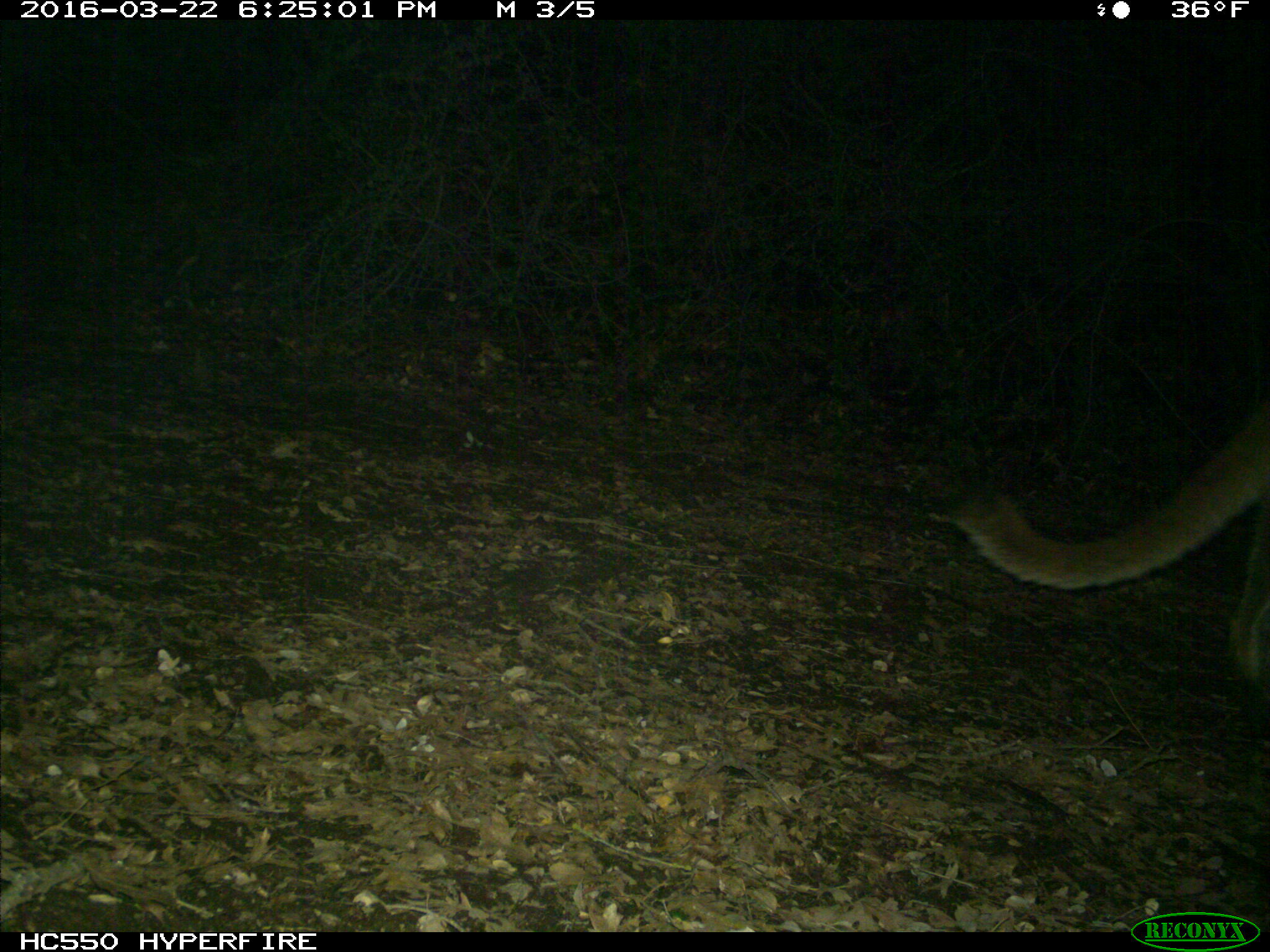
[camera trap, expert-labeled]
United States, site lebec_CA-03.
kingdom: Animalia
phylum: Chordata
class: Mammalia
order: Carnivora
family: Felidae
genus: Puma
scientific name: Puma concolor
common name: mountain lion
Puma concolor (mountain lion).